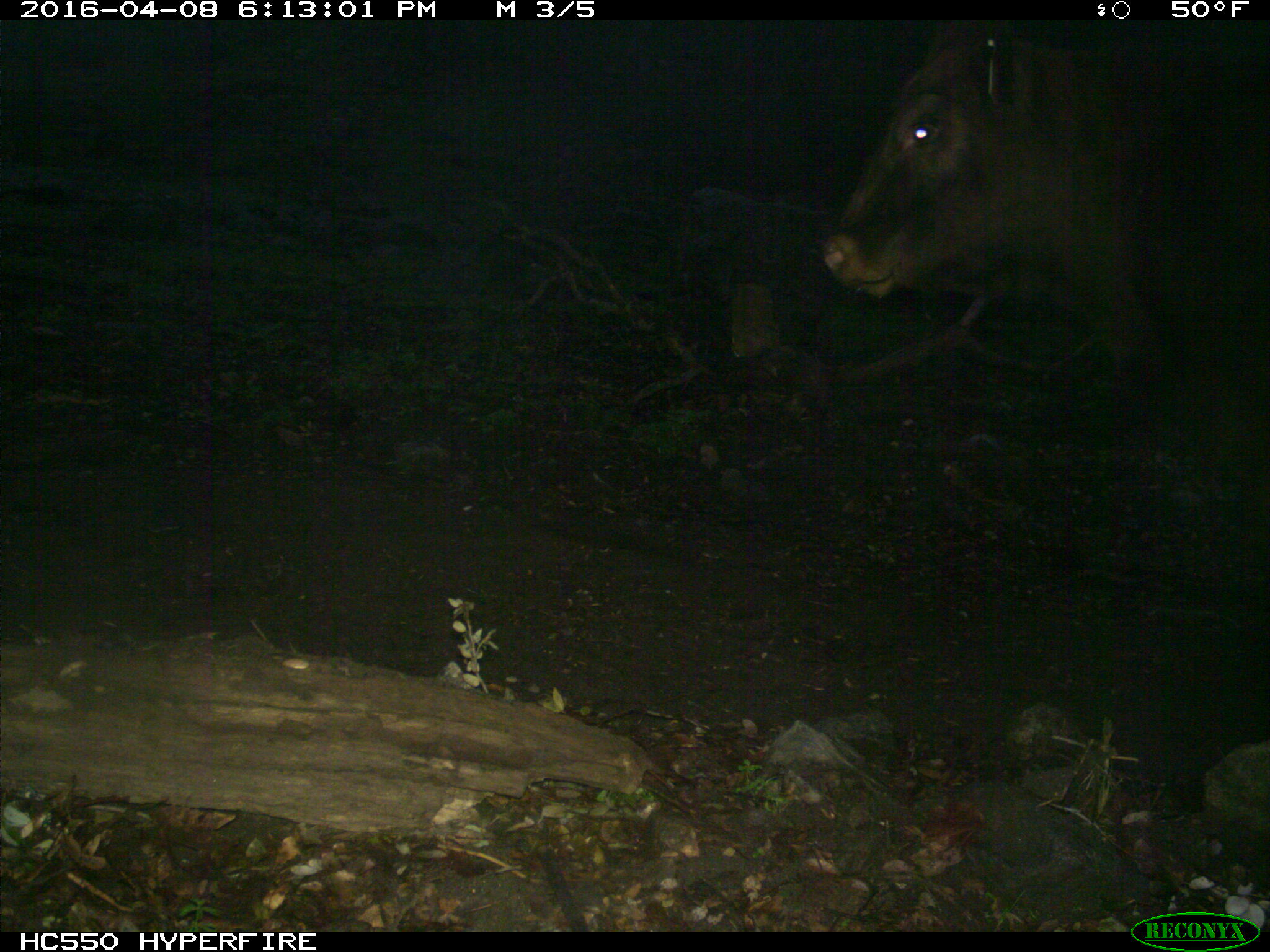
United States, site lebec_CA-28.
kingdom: Animalia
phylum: Chordata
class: Mammalia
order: Artiodactyla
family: Bovidae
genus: Bos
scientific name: Bos taurus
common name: domestic cow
Bos taurus (domestic cow).